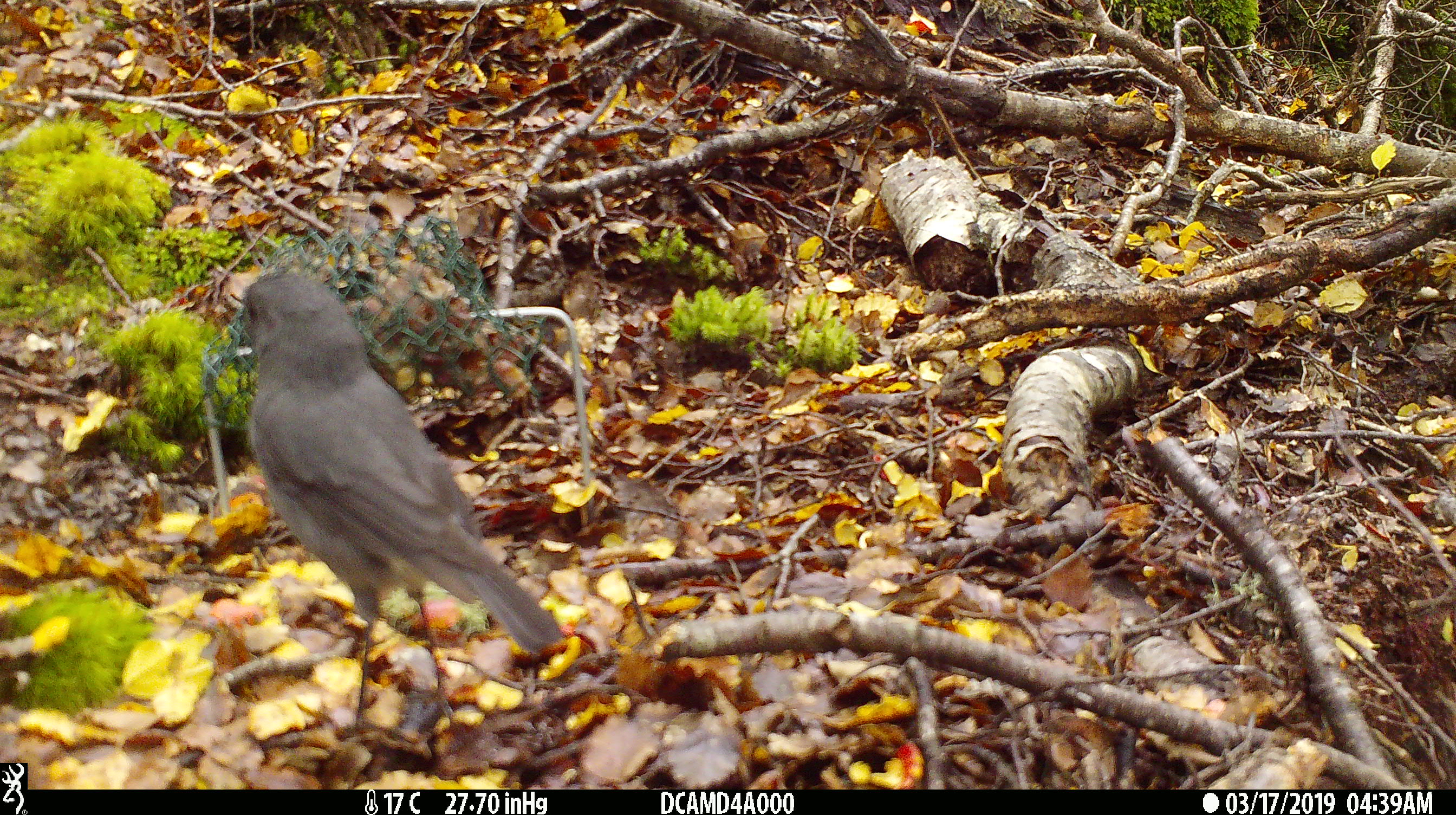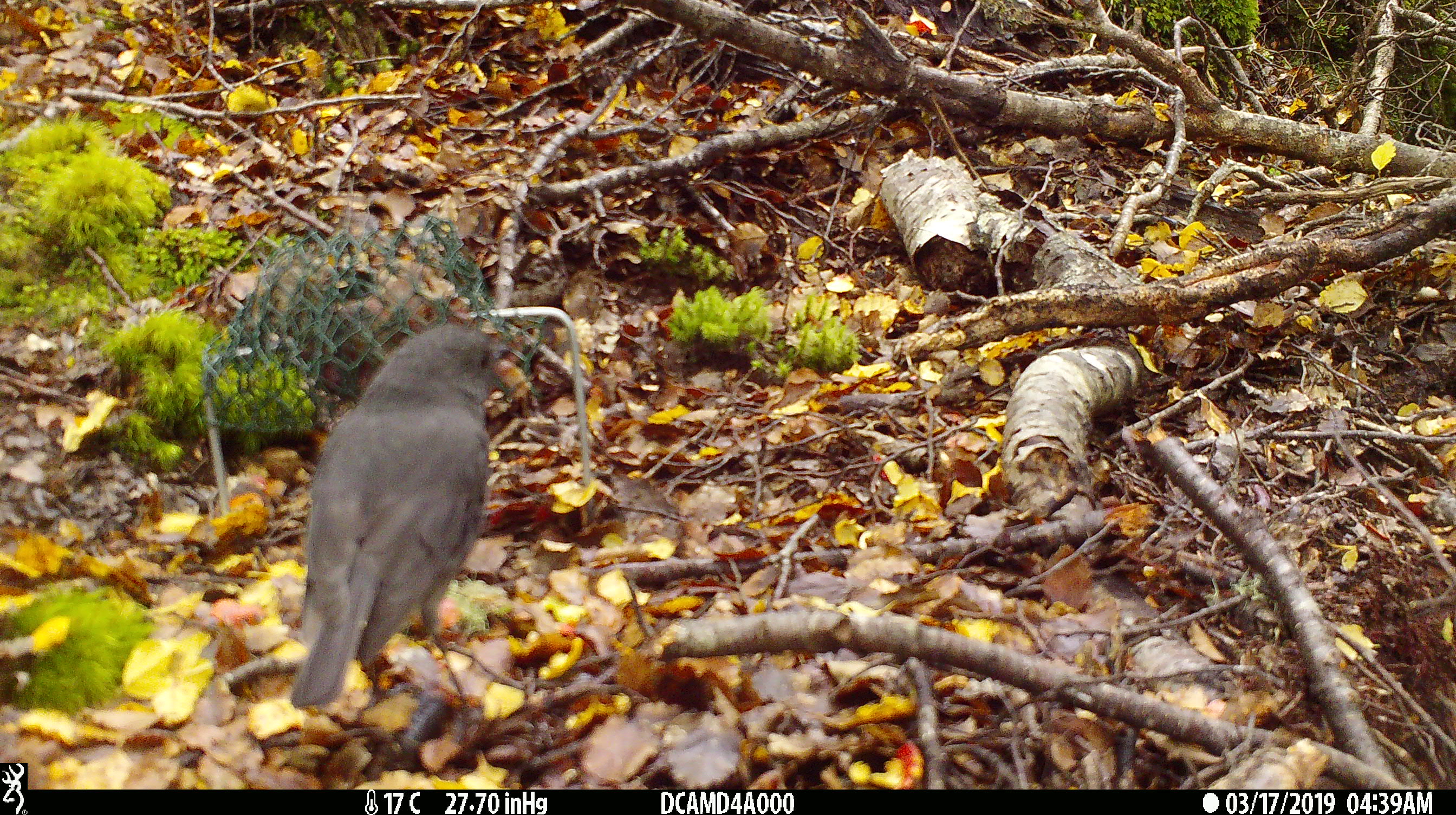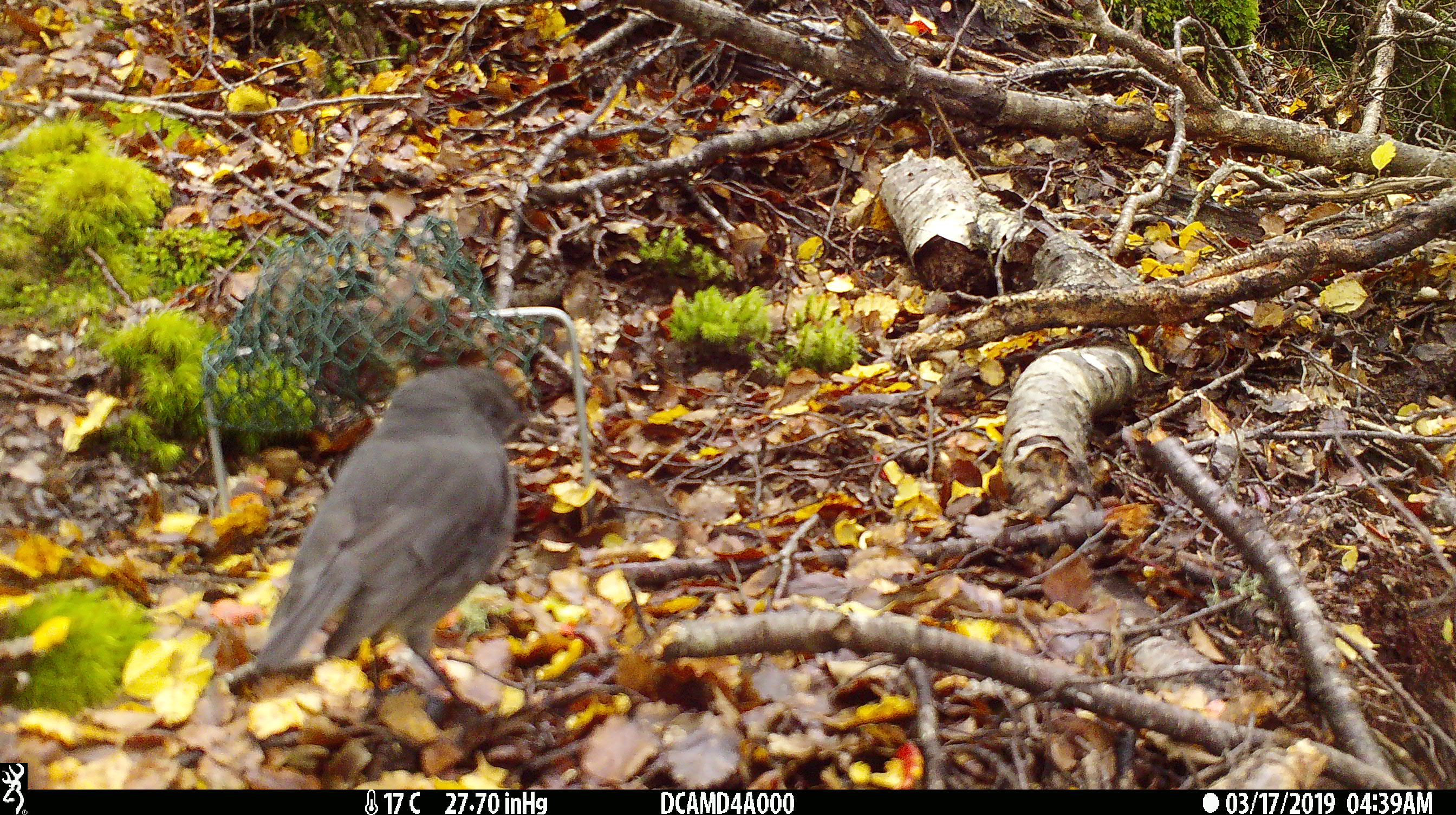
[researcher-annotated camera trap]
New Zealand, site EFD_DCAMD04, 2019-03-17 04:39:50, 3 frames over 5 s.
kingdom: Animalia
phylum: Chordata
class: Aves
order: Passeriformes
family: Petroicidae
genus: Petroica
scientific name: Petroica australis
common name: new zealand robin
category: robin